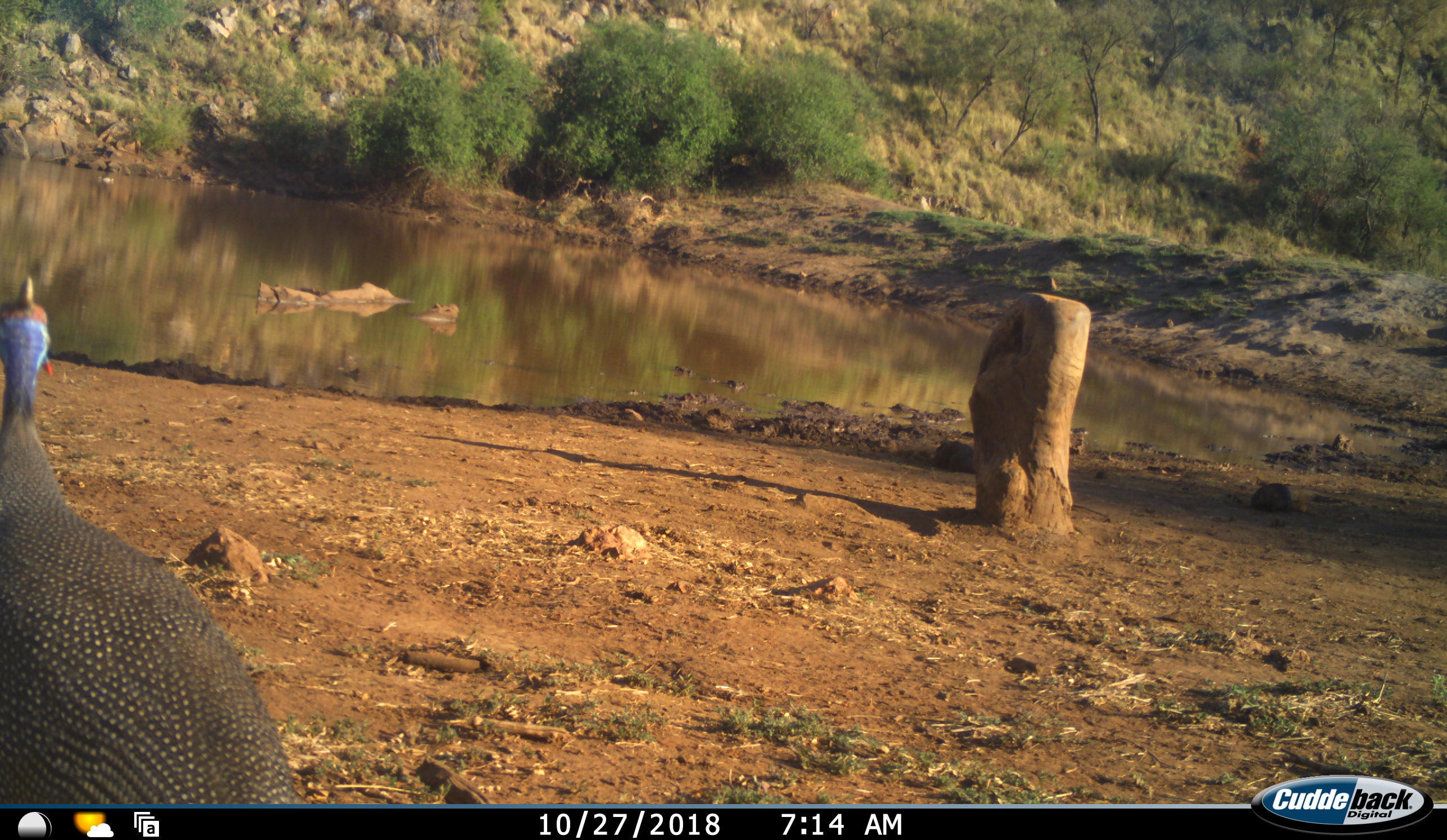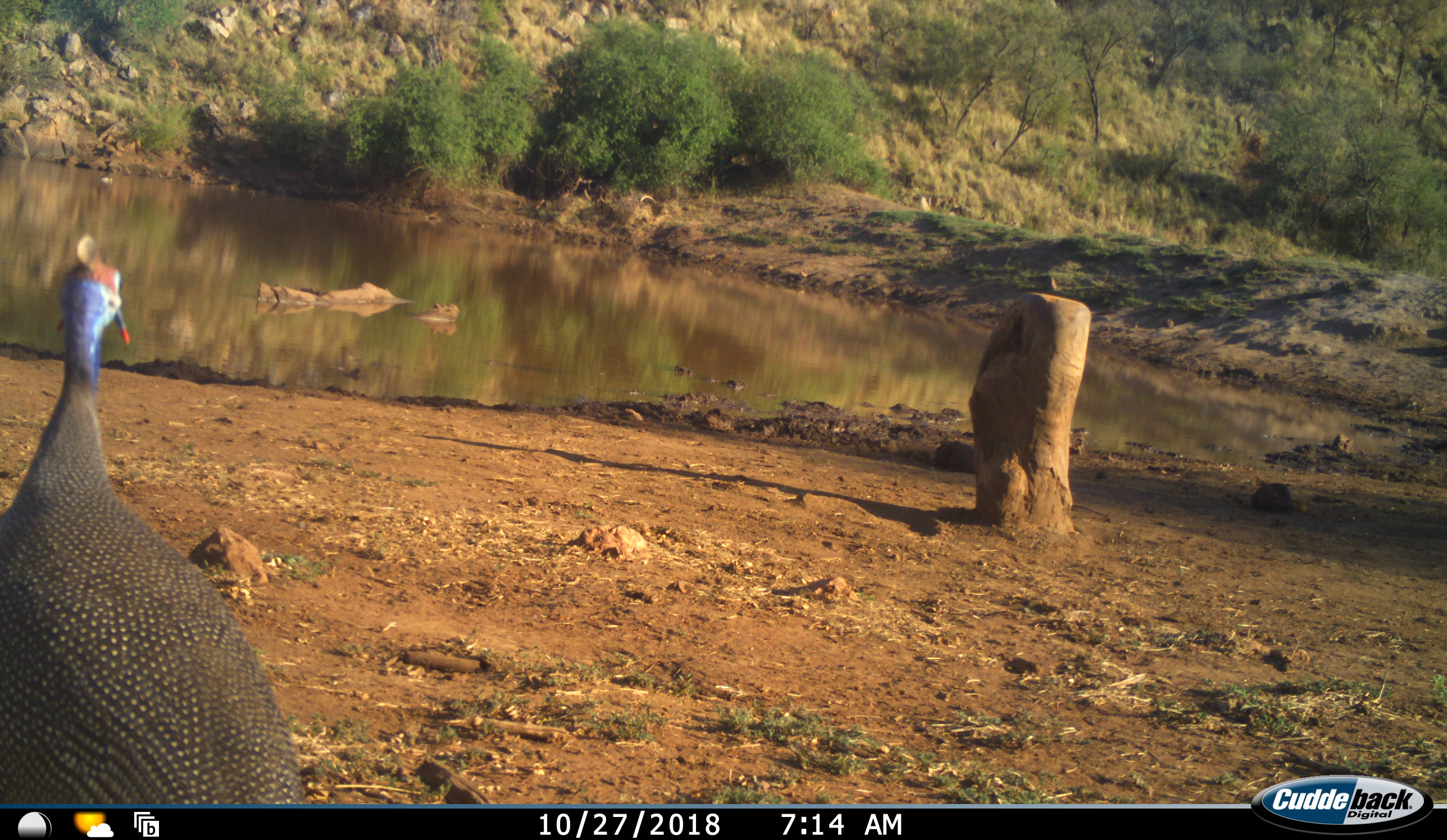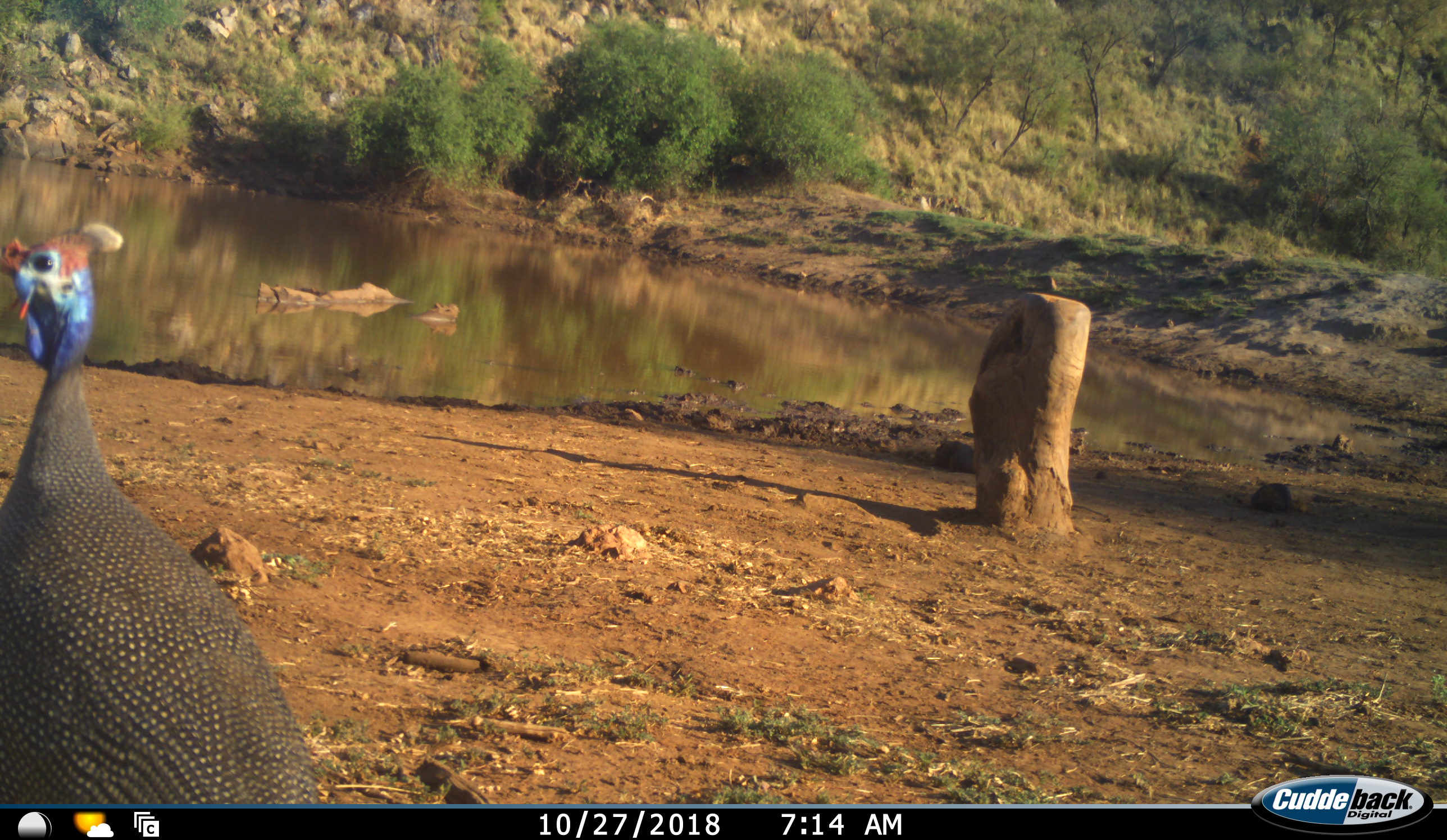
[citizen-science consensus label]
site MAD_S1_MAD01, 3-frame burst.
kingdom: Animalia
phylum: Chordata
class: Aves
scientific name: Aves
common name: bird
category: birdother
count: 1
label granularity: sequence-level